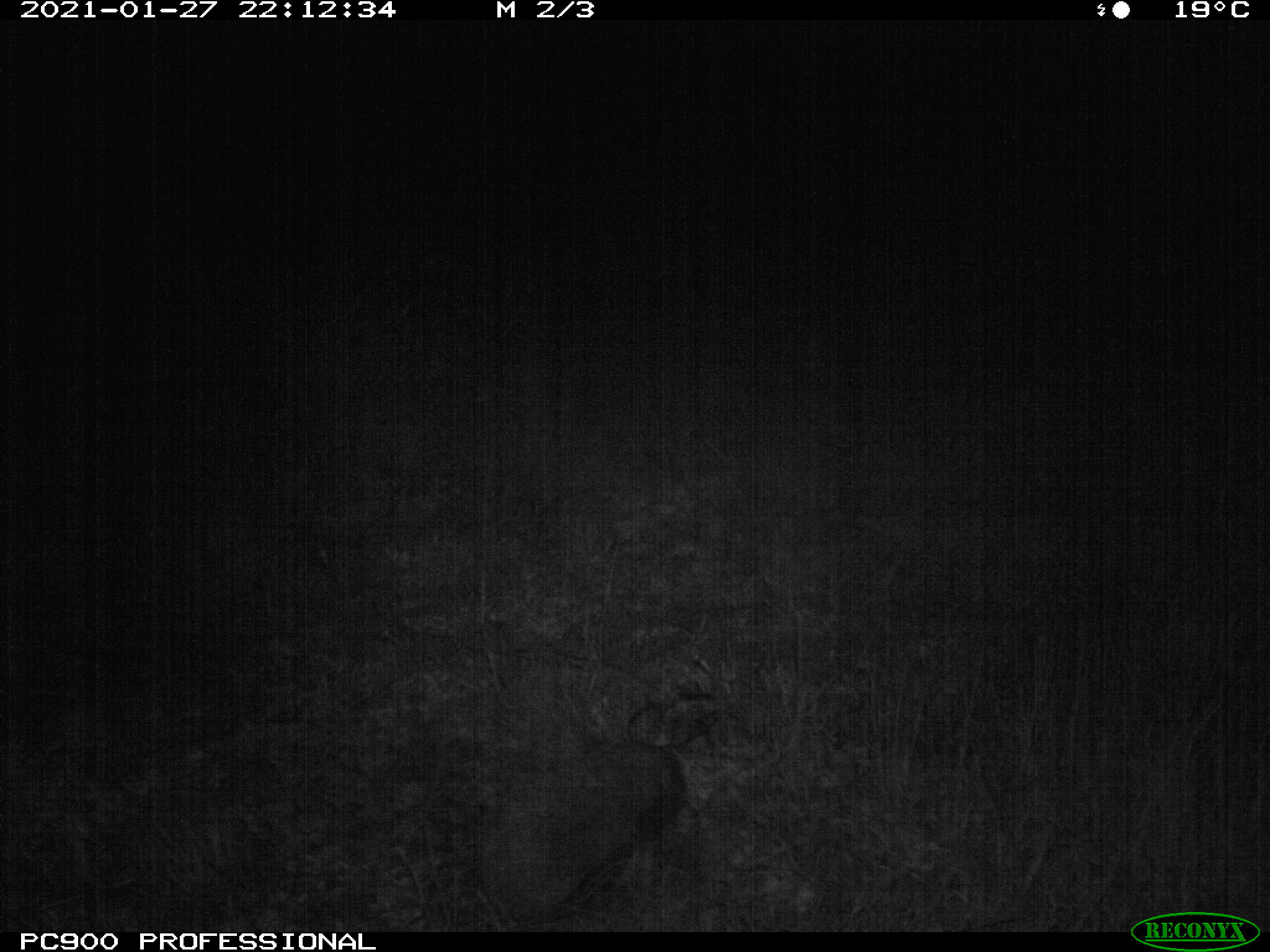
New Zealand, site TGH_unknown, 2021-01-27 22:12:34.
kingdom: Animalia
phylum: Chordata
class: Mammalia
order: Eulipotyphla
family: Erinaceidae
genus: Erinaceus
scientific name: Erinaceus europaeus europaeus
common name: european hedgehog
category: hedgehog